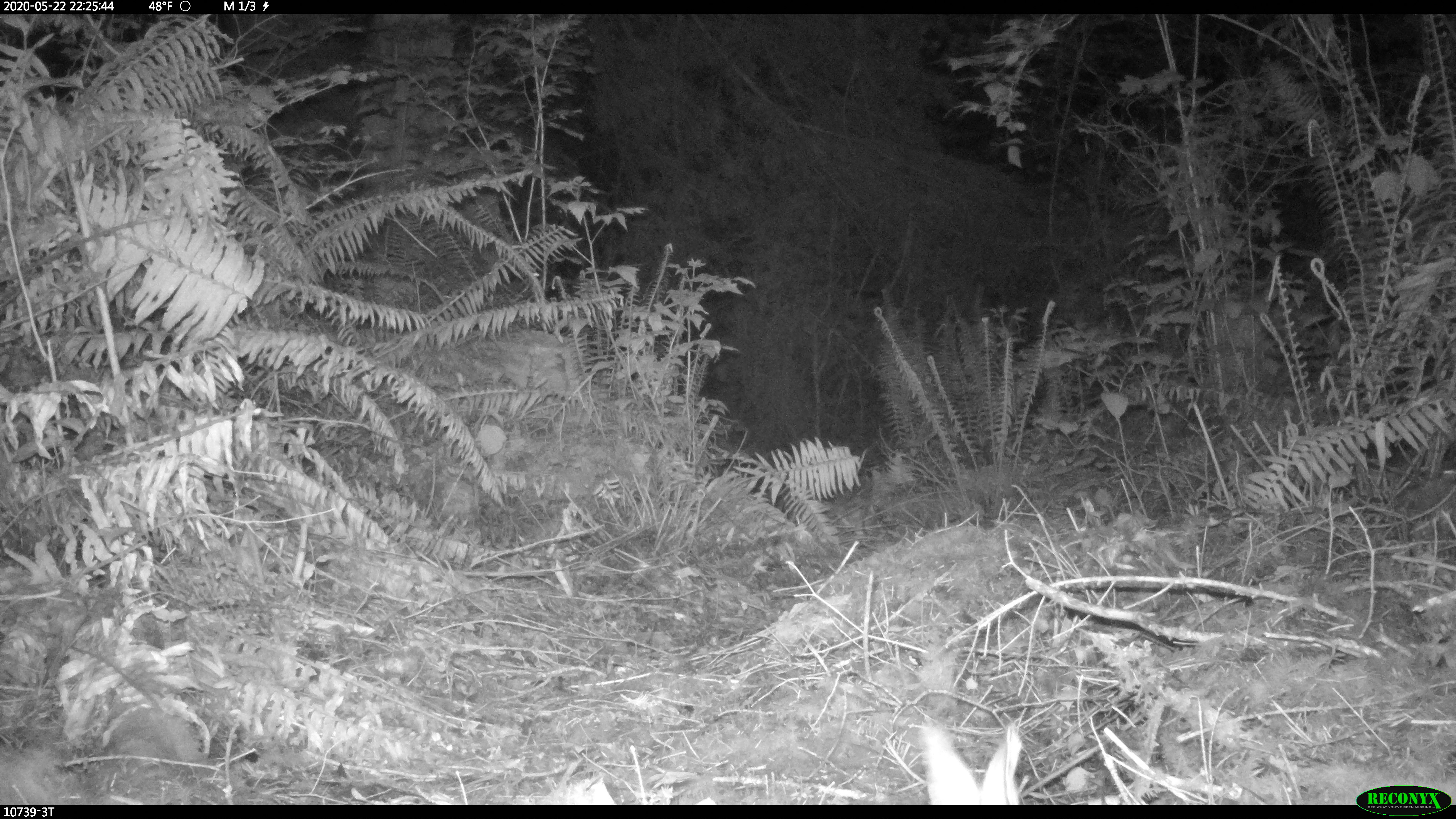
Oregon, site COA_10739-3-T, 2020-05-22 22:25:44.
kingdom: Animalia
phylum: Chordata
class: Mammalia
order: Lagomorpha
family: Leporidae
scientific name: Leporidae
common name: hares and rabbits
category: leporidae family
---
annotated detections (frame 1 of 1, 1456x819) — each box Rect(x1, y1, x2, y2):
leporidae family: Rect(908, 710, 1036, 800)